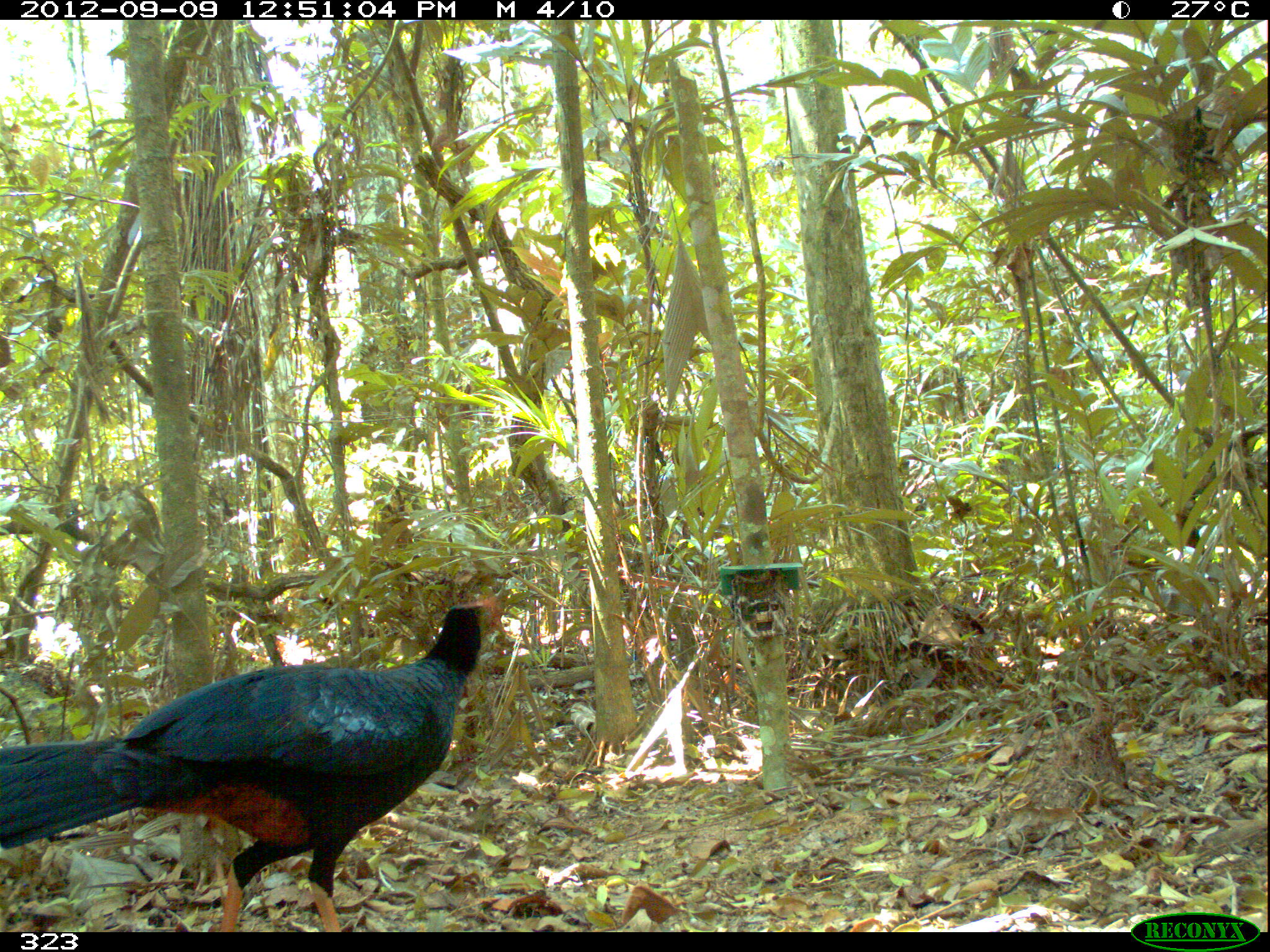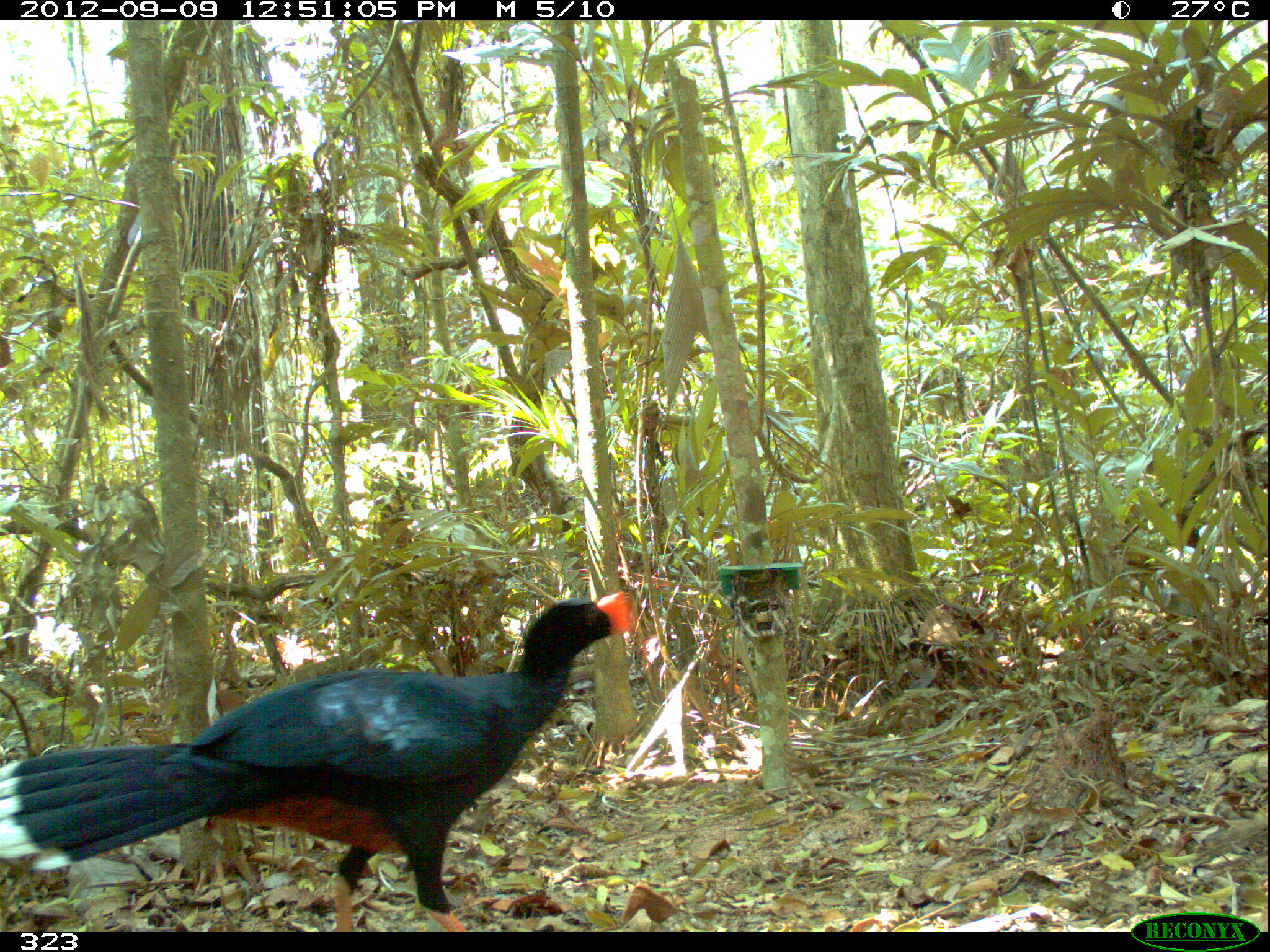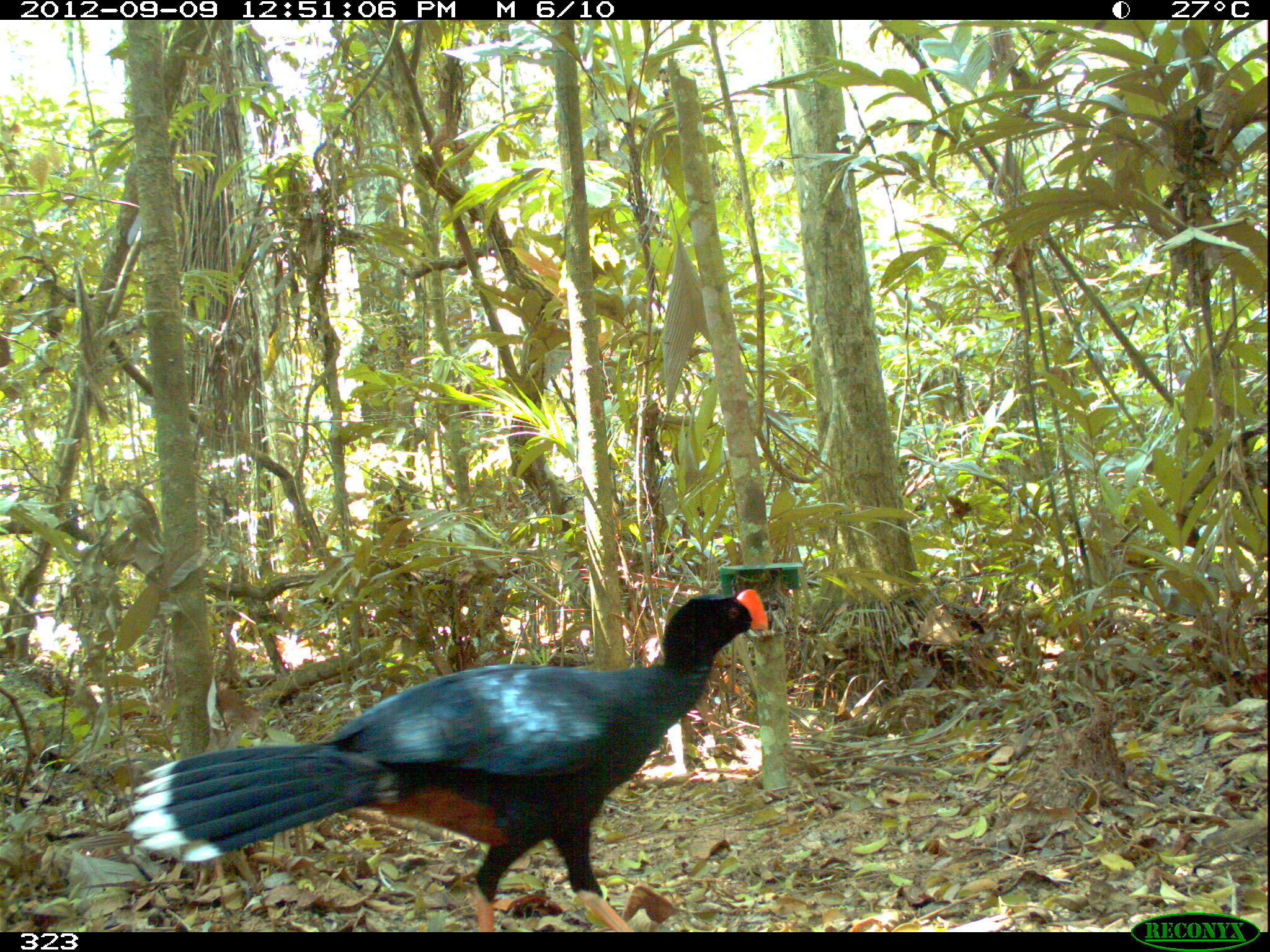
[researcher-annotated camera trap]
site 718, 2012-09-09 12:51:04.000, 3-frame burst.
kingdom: Animalia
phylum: Chordata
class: Aves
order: Galliformes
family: Cracidae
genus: Mitu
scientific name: Mitu tuberosum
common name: razor-billed curassow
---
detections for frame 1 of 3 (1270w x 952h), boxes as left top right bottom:
mitu tuberosum: 0 597 497 930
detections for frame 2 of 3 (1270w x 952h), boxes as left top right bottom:
mitu tuberosum: 0 589 633 931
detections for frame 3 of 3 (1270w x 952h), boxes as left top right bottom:
mitu tuberosum: 124 587 769 931